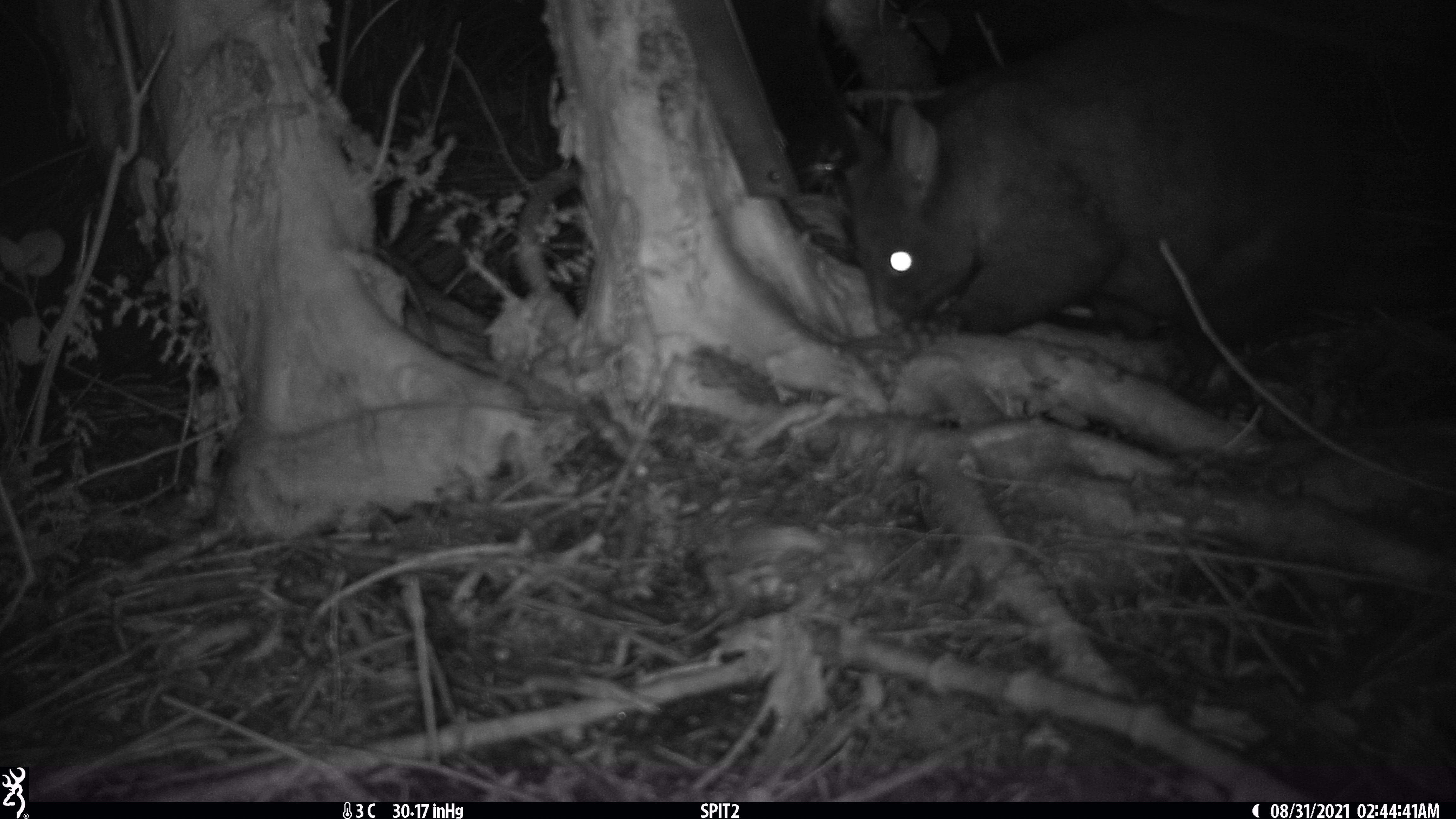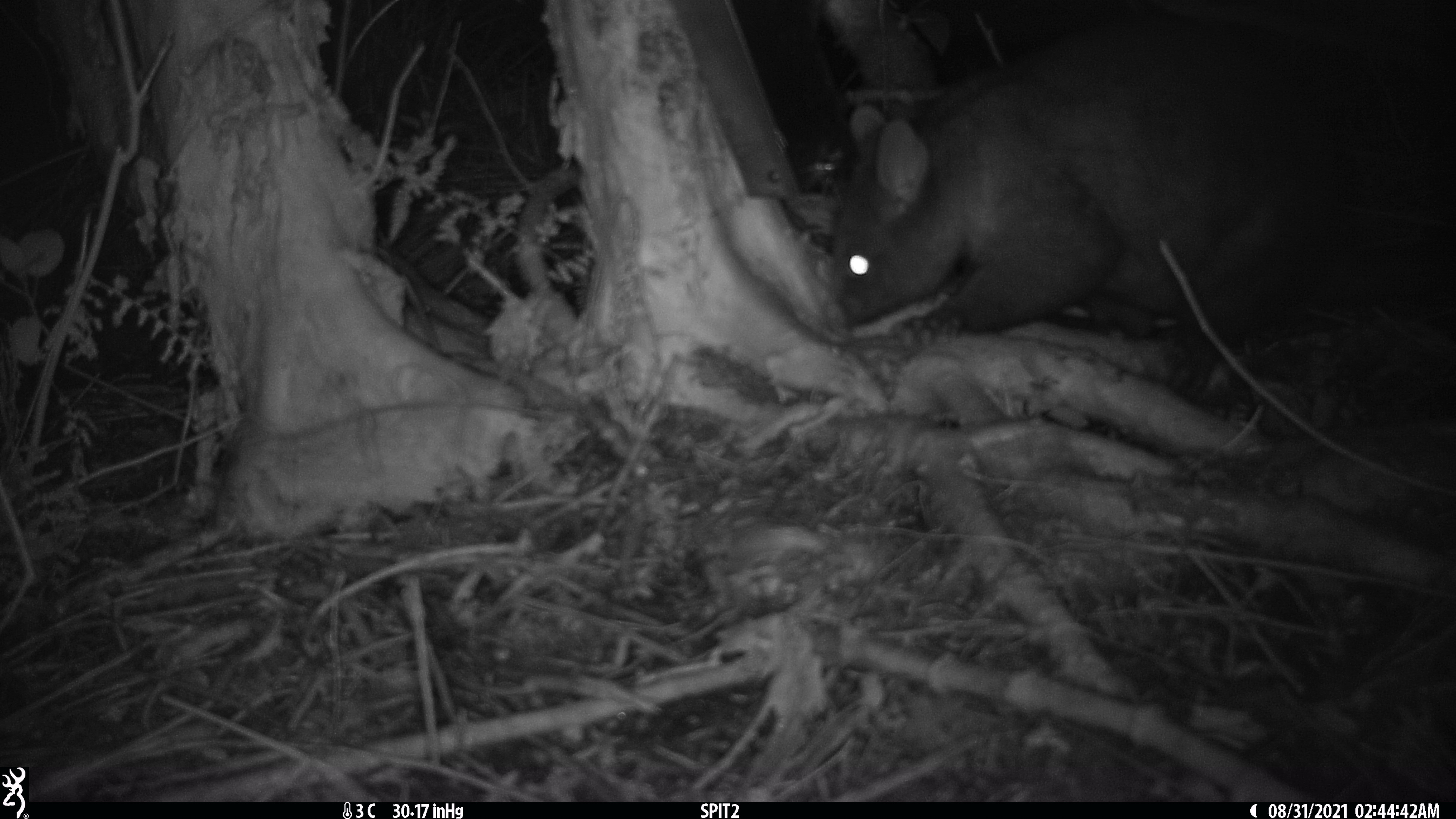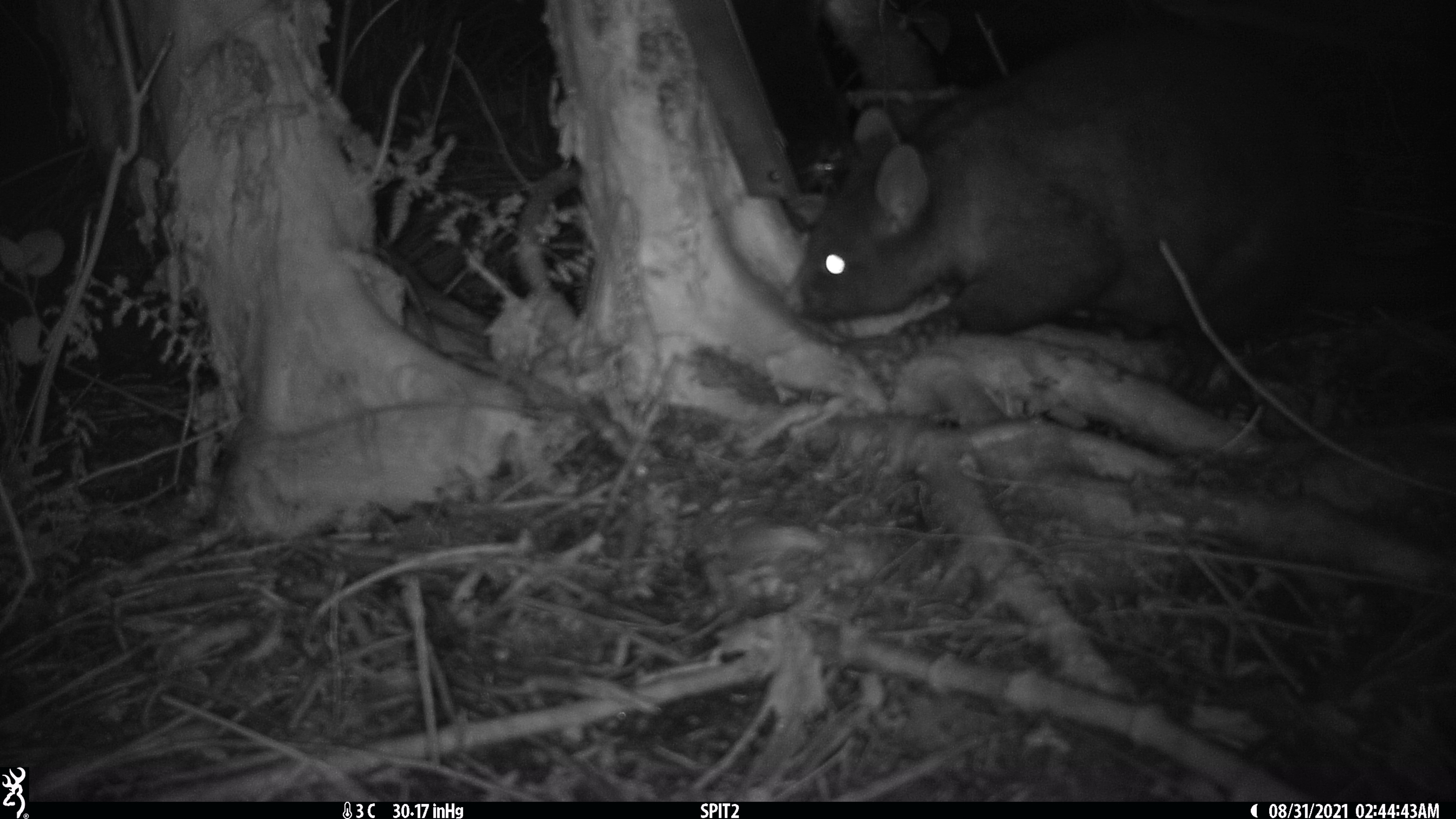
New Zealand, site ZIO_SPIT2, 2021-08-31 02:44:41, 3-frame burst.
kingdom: Animalia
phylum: Chordata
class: Mammalia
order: Diprotodontia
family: Phalangeridae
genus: Trichosurus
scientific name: Trichosurus vulpecula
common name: common brushtail possum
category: possum